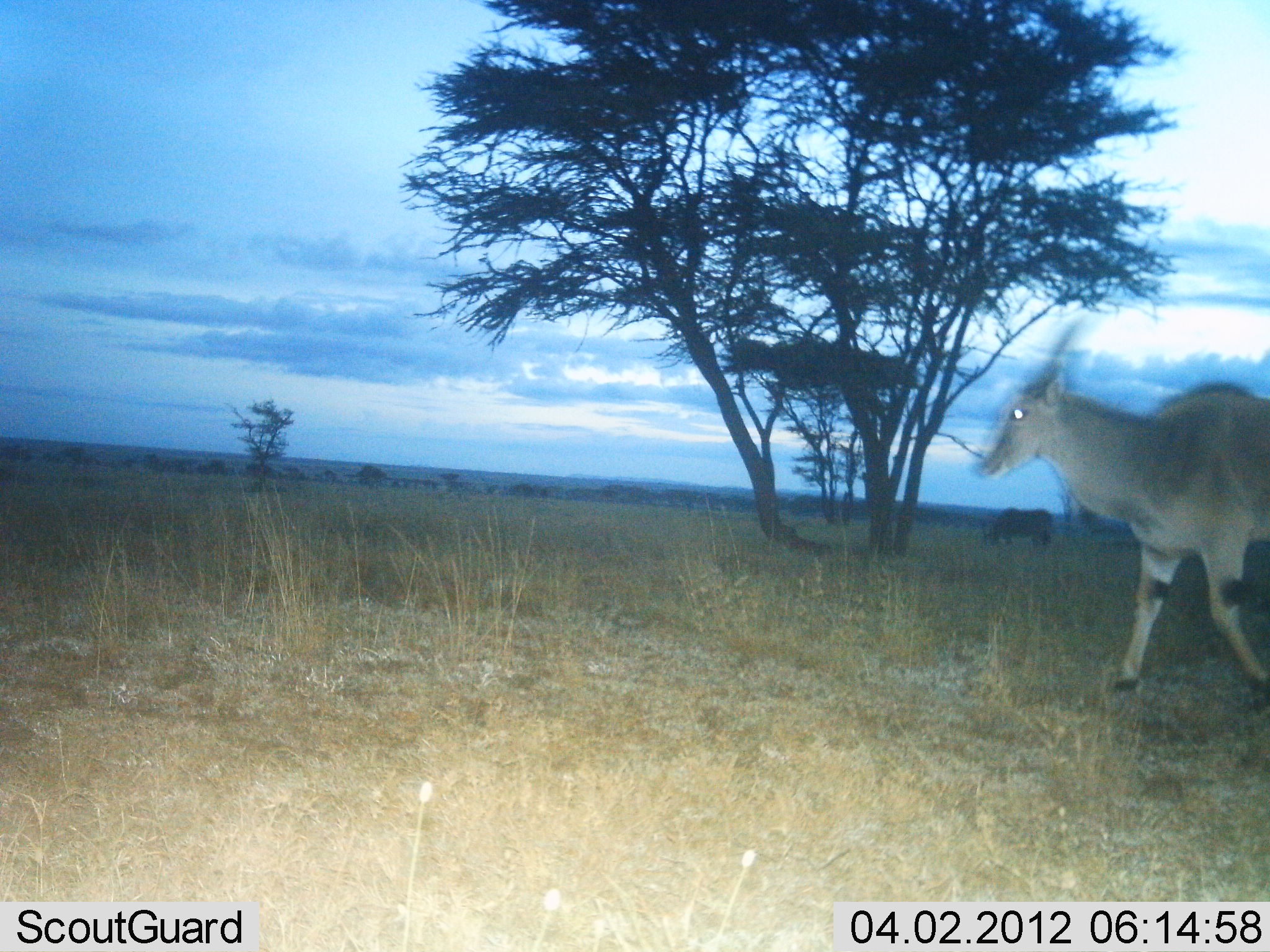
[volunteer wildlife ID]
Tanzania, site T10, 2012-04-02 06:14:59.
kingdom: Animalia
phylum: Chordata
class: Mammalia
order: Artiodactyla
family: Bovidae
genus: Tragelaphus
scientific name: Tragelaphus oryx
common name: eland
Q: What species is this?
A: Eland (Tragelaphus oryx).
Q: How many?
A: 1.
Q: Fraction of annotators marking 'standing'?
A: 25%.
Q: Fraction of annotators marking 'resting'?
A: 0%.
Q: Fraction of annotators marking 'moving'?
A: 85%.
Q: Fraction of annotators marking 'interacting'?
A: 0%.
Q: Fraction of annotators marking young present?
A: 0%.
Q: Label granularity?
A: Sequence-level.